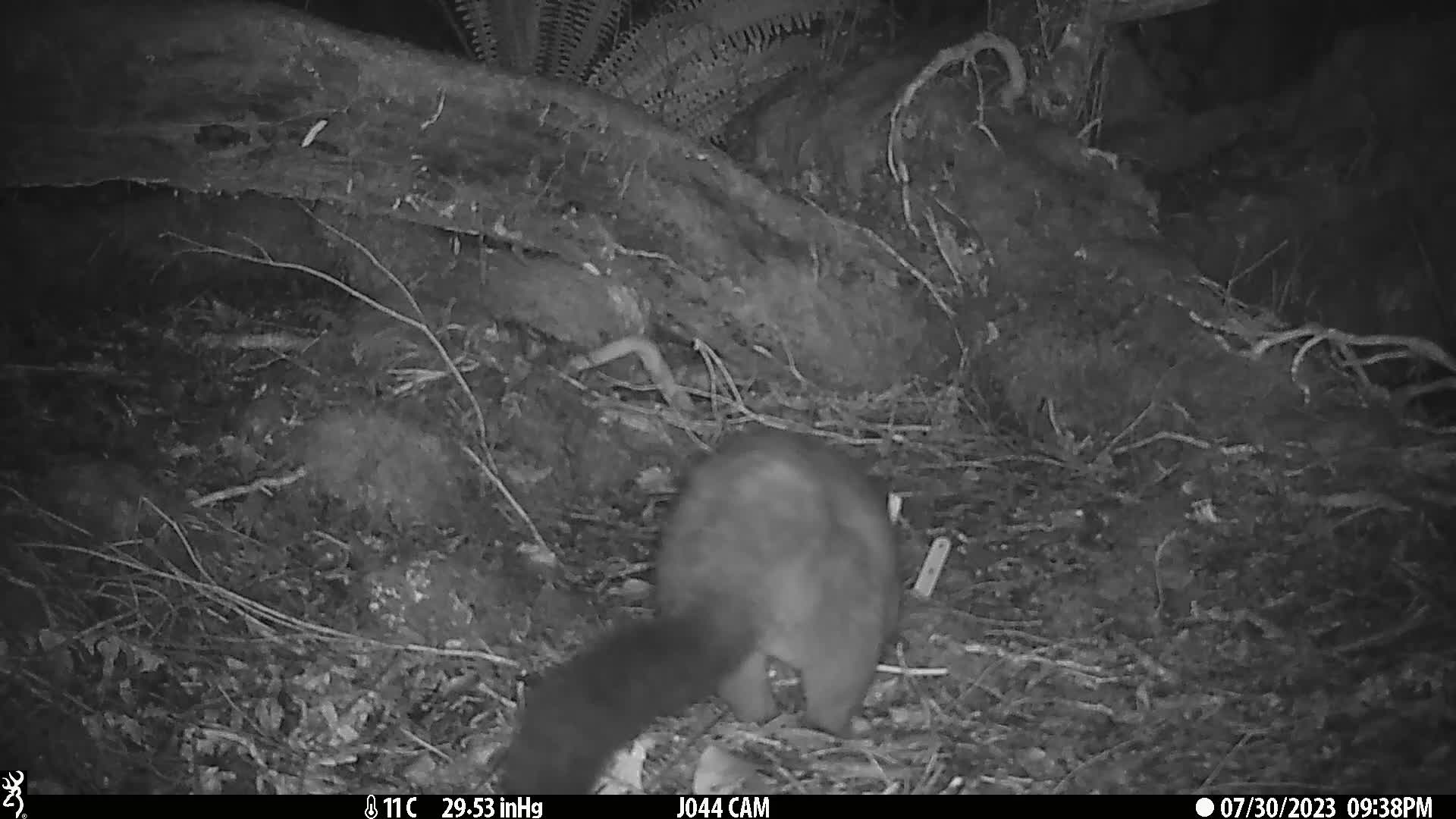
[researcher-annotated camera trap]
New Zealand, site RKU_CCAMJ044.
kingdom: Animalia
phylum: Chordata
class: Mammalia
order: Diprotodontia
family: Phalangeridae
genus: Trichosurus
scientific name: Trichosurus vulpecula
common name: common brushtail possum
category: possum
Possum (common brushtail possum) (Trichosurus vulpecula).